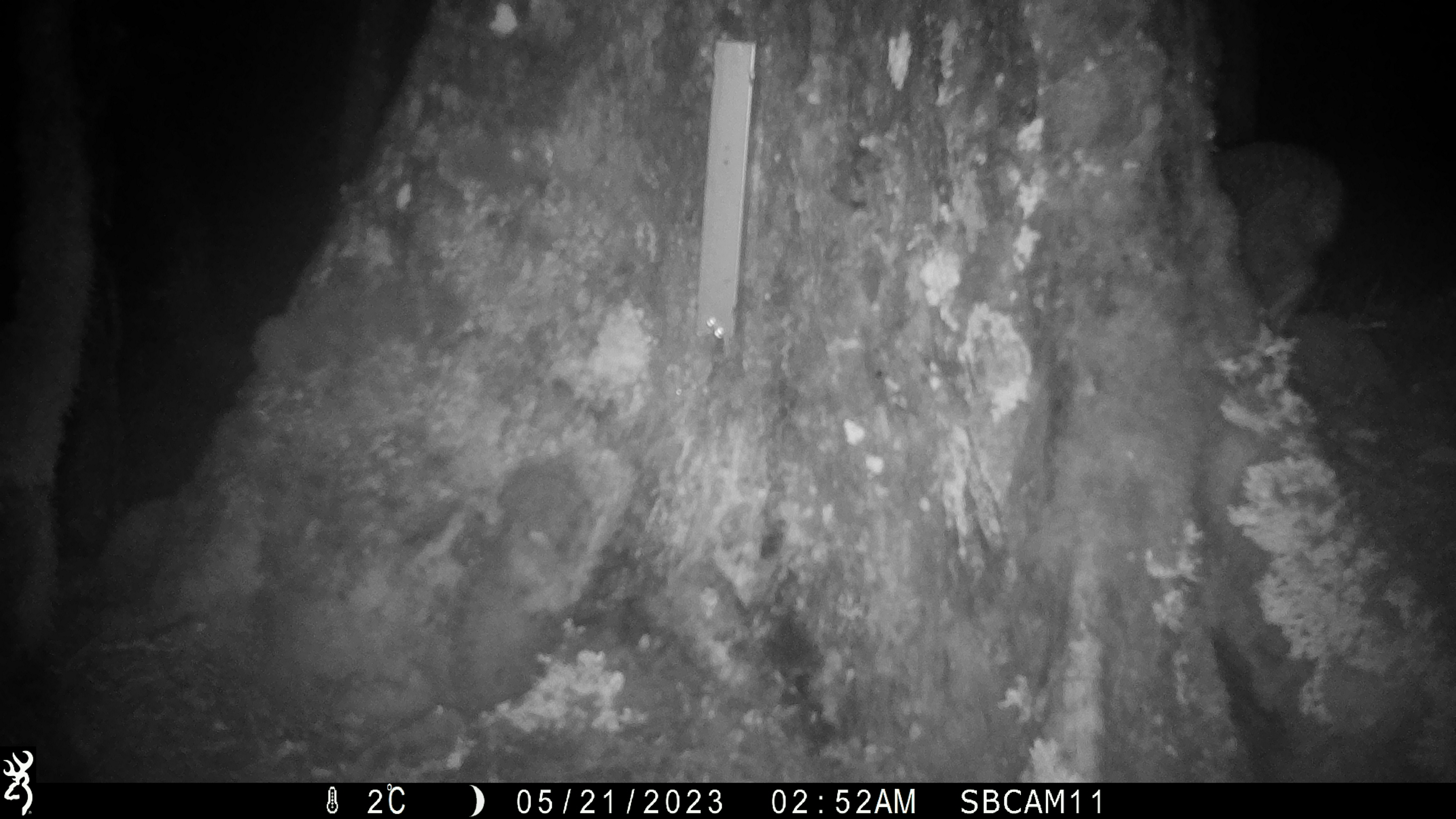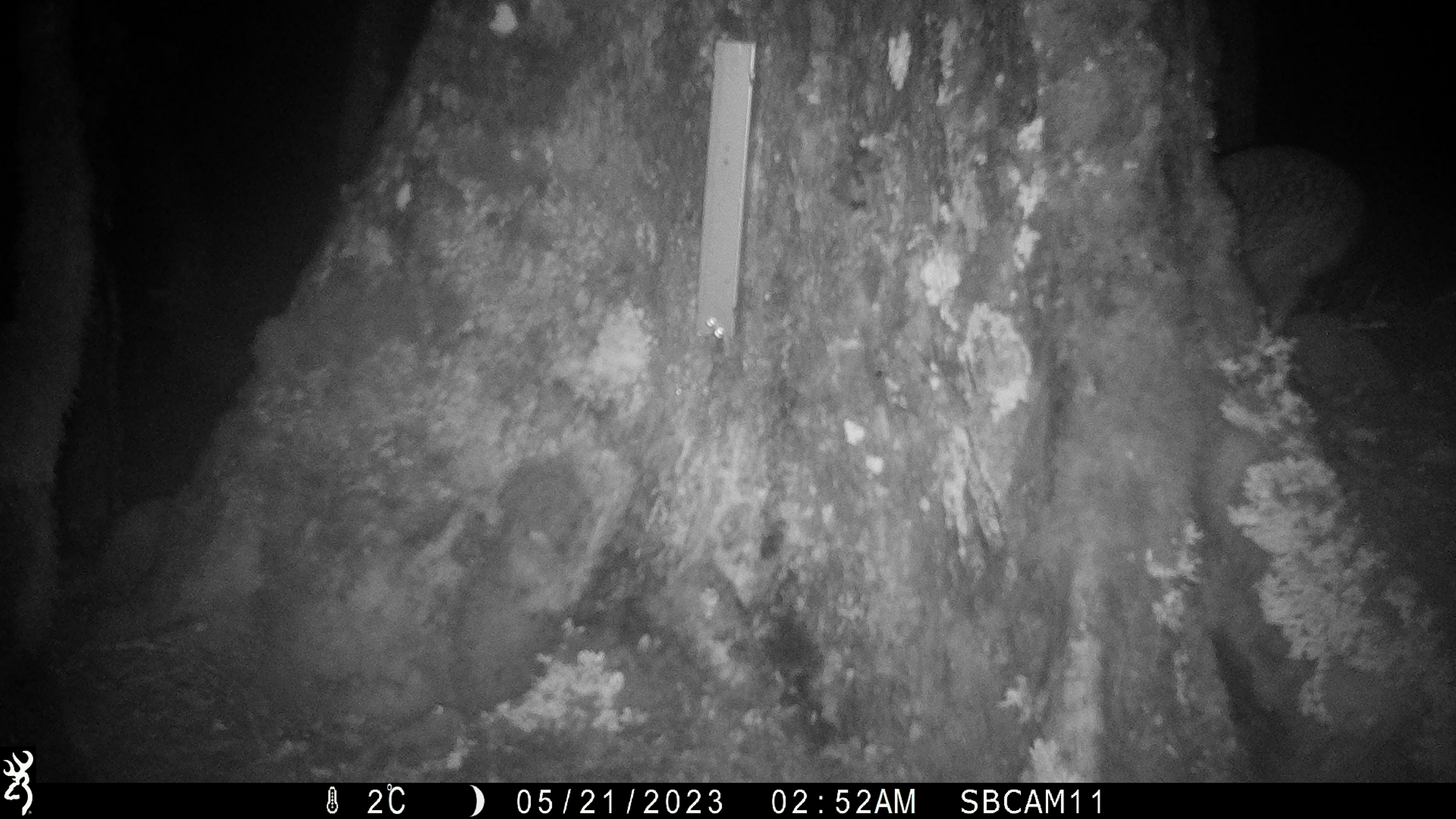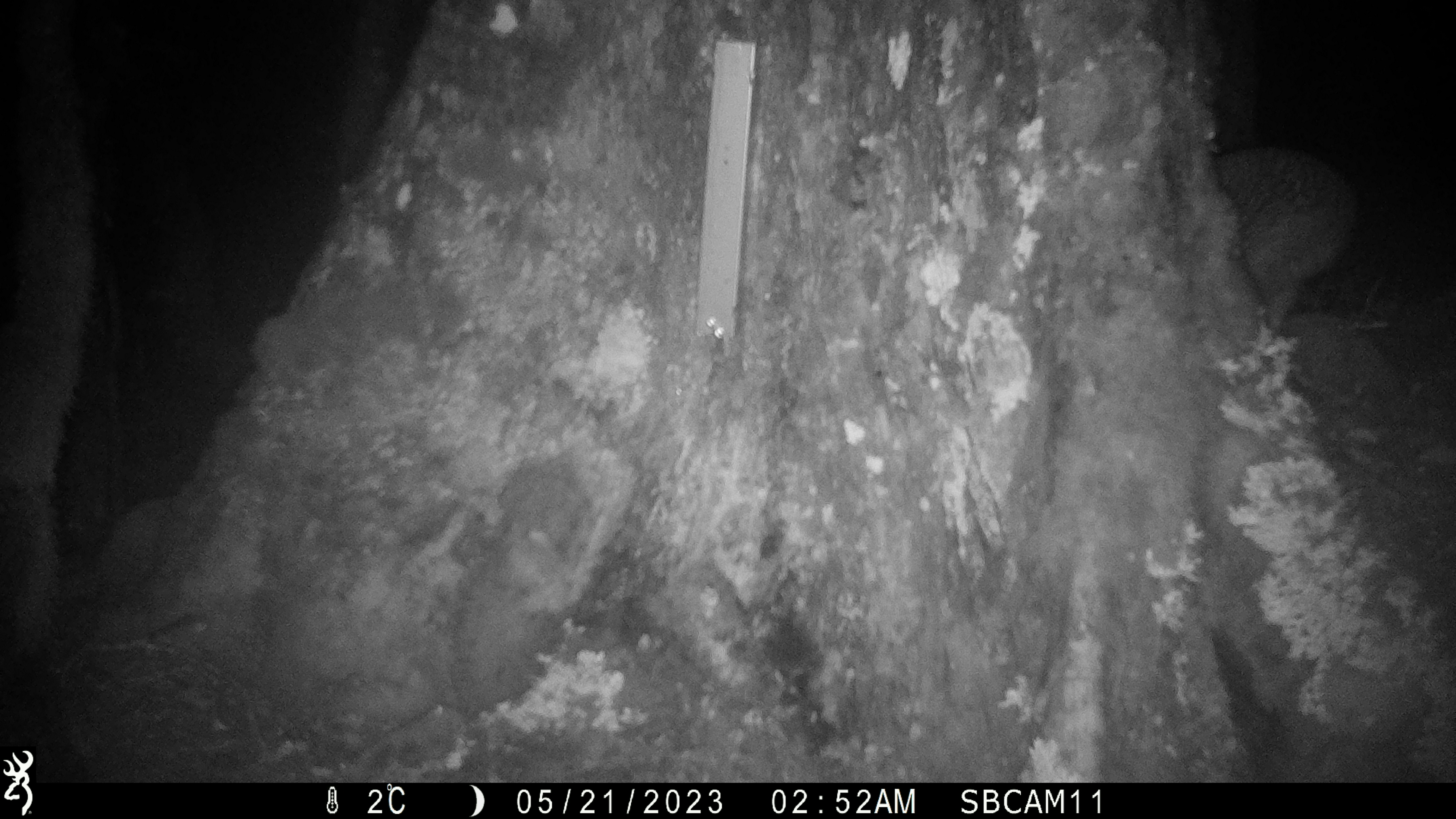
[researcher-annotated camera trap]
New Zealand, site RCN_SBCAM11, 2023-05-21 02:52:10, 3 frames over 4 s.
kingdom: Animalia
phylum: Chordata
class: Aves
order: Apterygiformes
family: Apterygidae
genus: Apteryx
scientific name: Apteryx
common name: kiwi